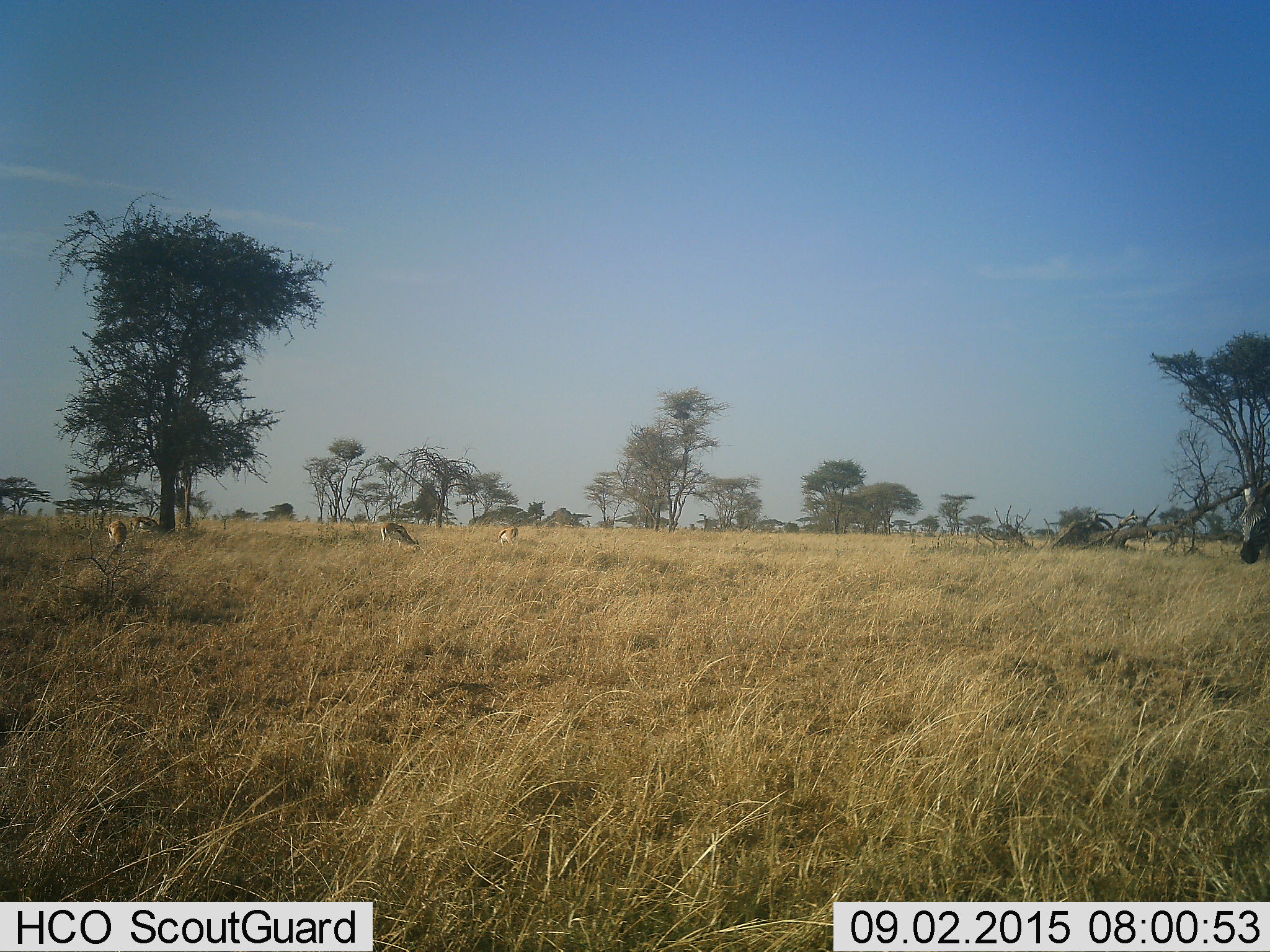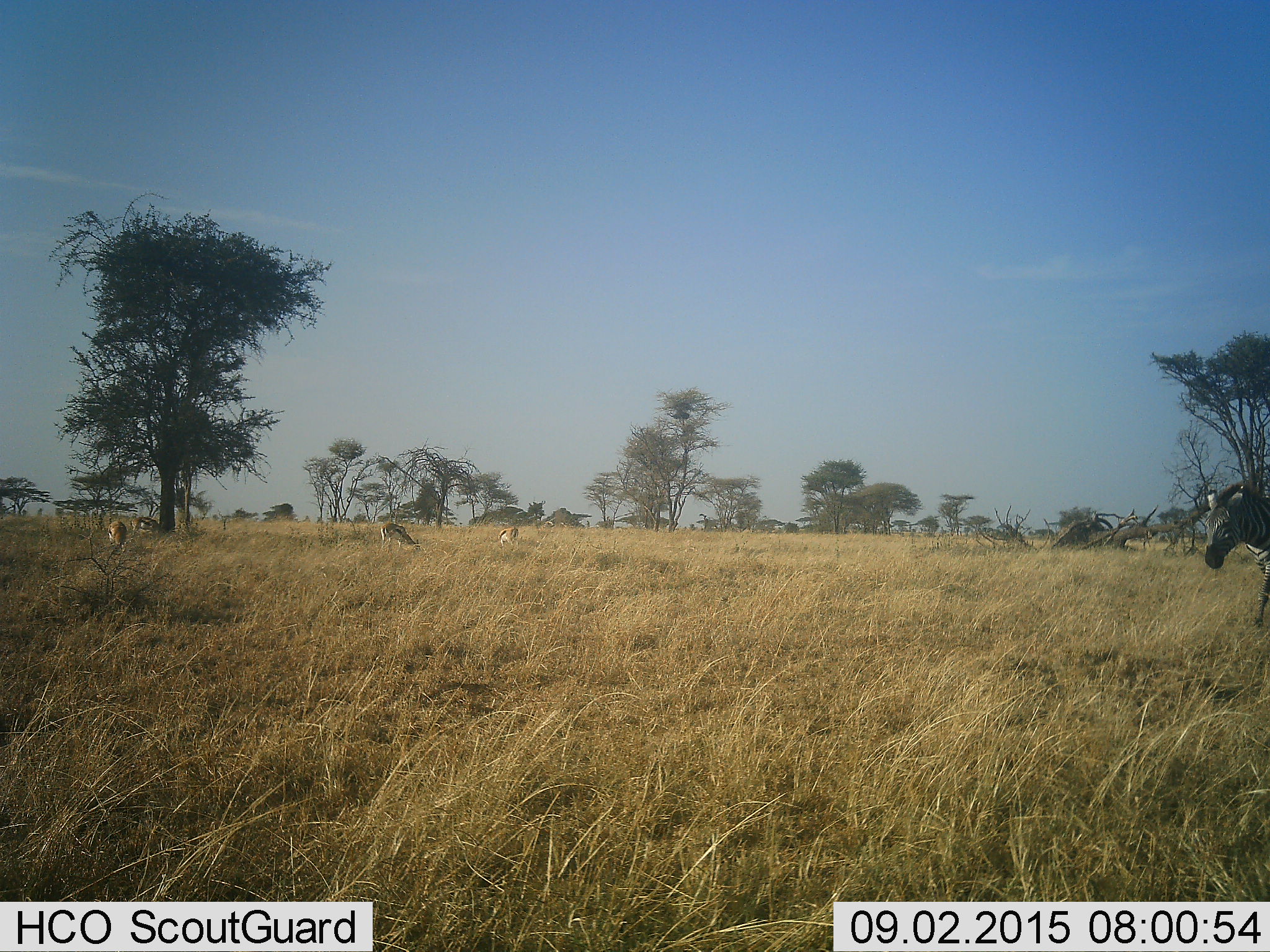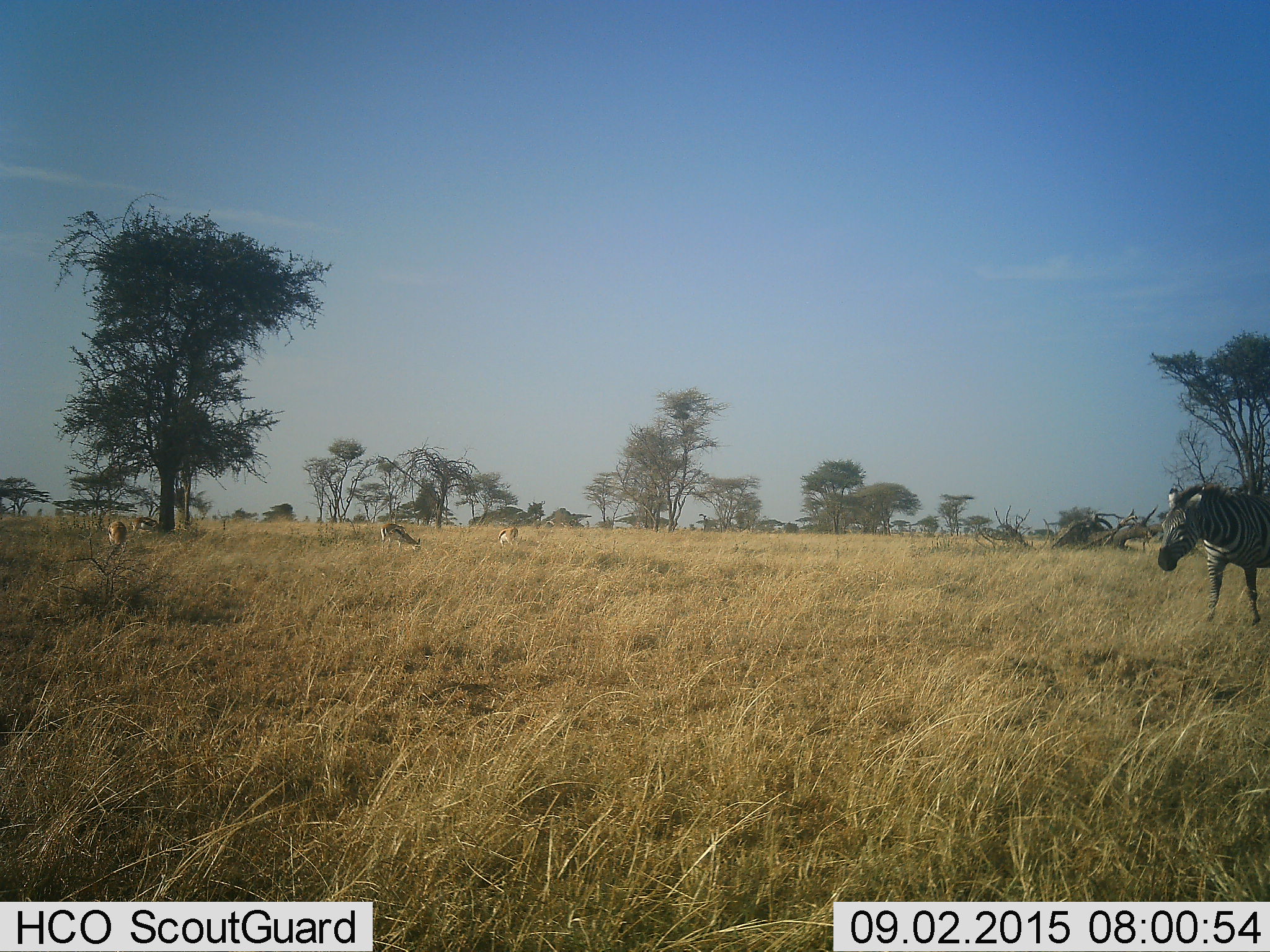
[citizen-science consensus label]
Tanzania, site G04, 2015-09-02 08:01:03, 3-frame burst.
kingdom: Animalia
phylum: Chordata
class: Mammalia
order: Artiodactyla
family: Bovidae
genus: Eudorcas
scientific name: Eudorcas thomsonii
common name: thomson's gazelle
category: gazellethomsons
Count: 4.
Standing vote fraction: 44%.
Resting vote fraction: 0%.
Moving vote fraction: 0%.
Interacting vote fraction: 0%.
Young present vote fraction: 0%.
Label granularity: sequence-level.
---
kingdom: Animalia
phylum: Chordata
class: Mammalia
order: Perissodactyla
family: Equidae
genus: Equus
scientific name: Equus quagga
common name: plains zebra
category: zebra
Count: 1.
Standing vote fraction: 12%.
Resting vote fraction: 0%.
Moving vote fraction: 94%.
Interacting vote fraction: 0%.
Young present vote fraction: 0%.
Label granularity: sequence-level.